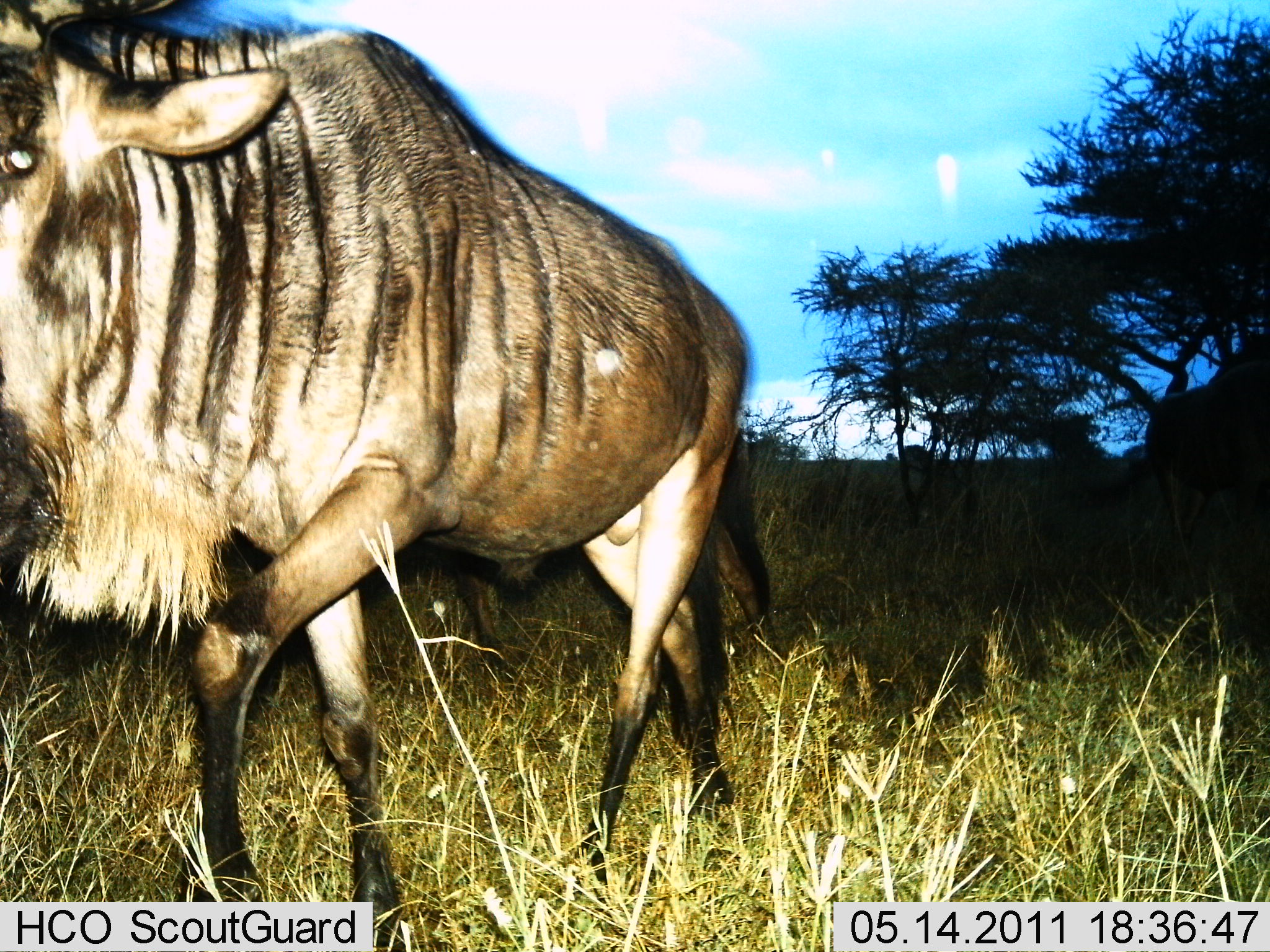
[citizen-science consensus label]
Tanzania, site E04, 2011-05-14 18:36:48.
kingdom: Animalia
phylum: Chordata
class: Mammalia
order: Artiodactyla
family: Bovidae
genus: Connochaetes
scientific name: Connochaetes taurinus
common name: blue wildebeest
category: wildebeest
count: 1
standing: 12%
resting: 0%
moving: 88%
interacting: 0%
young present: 0%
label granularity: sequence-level